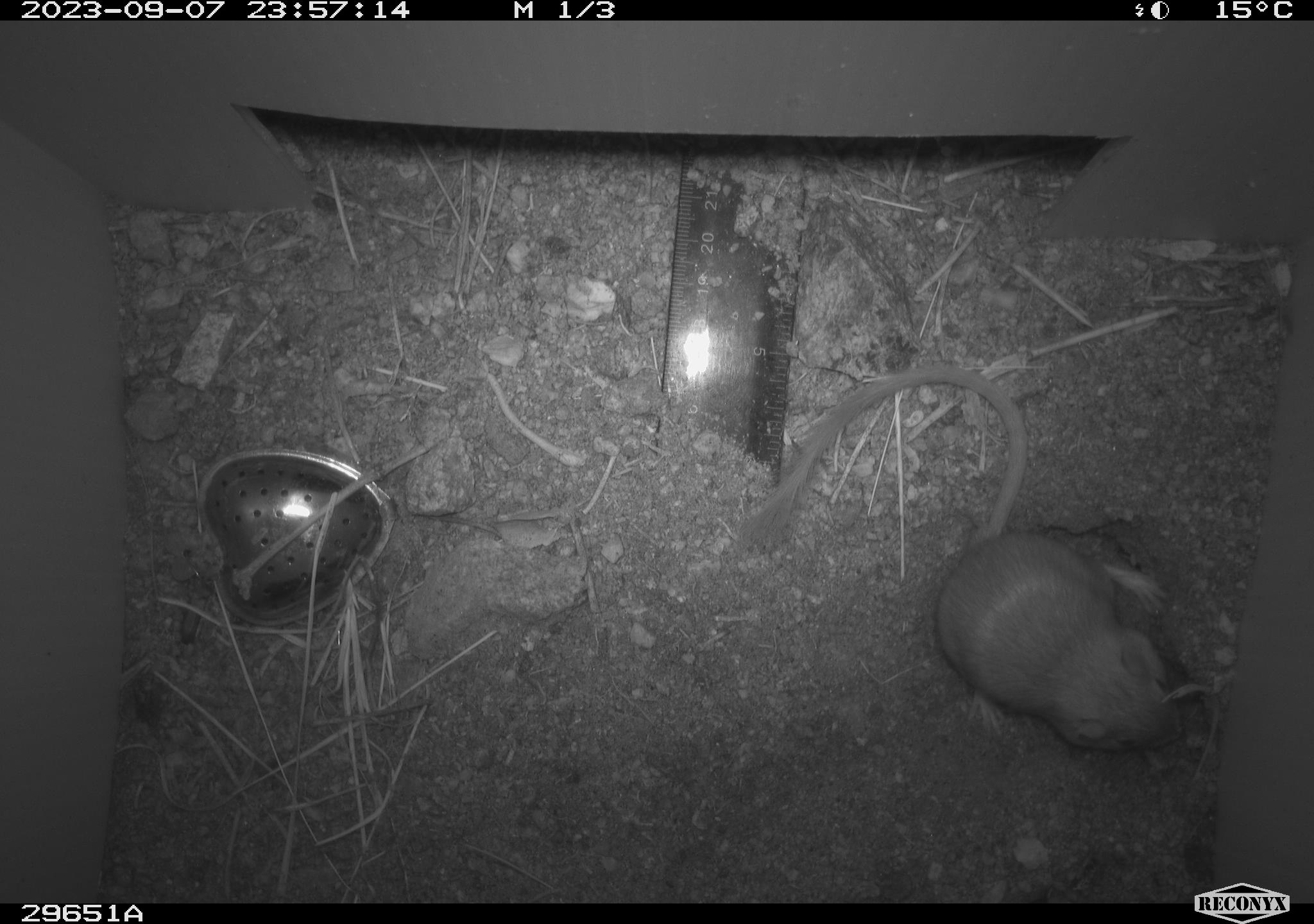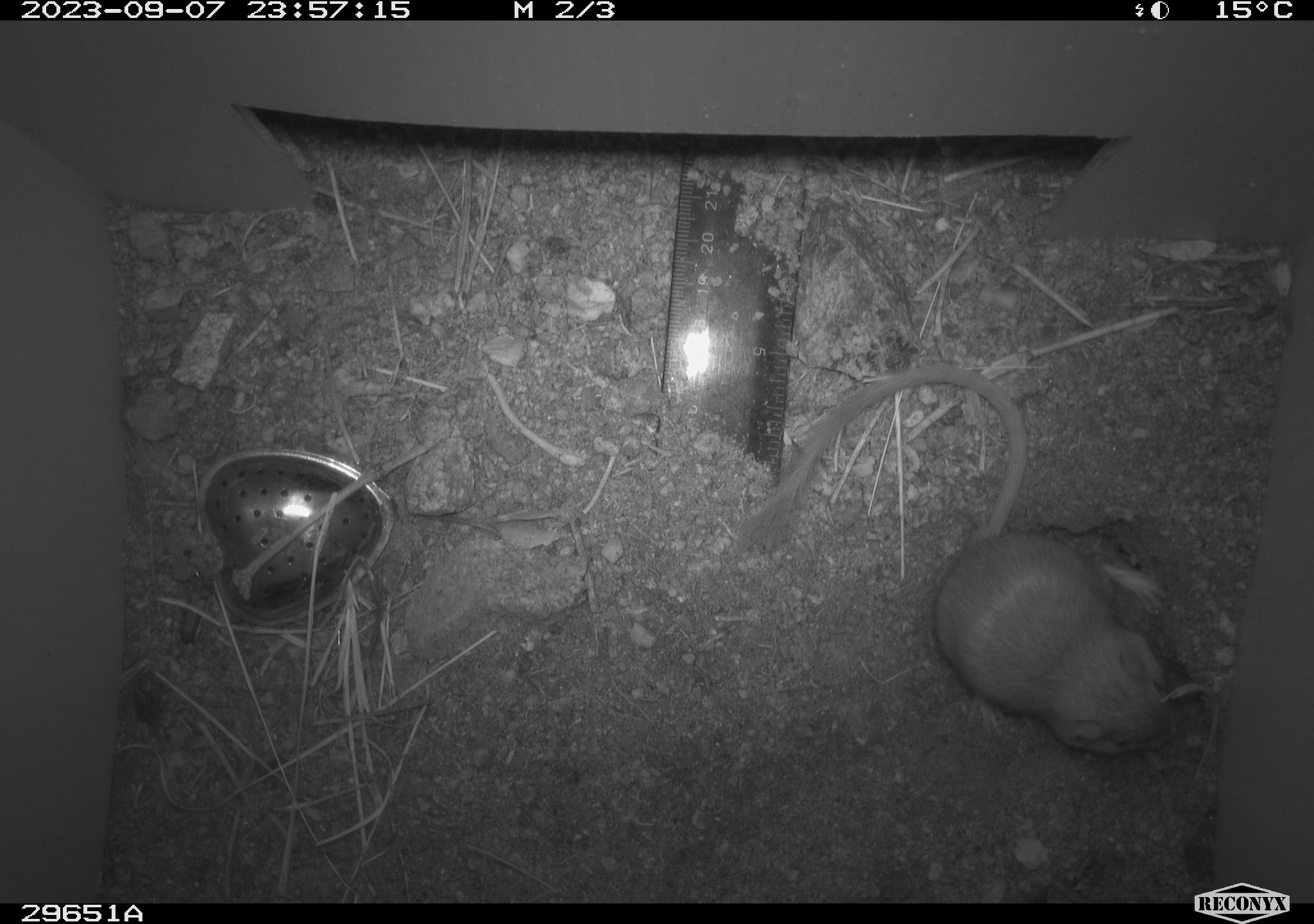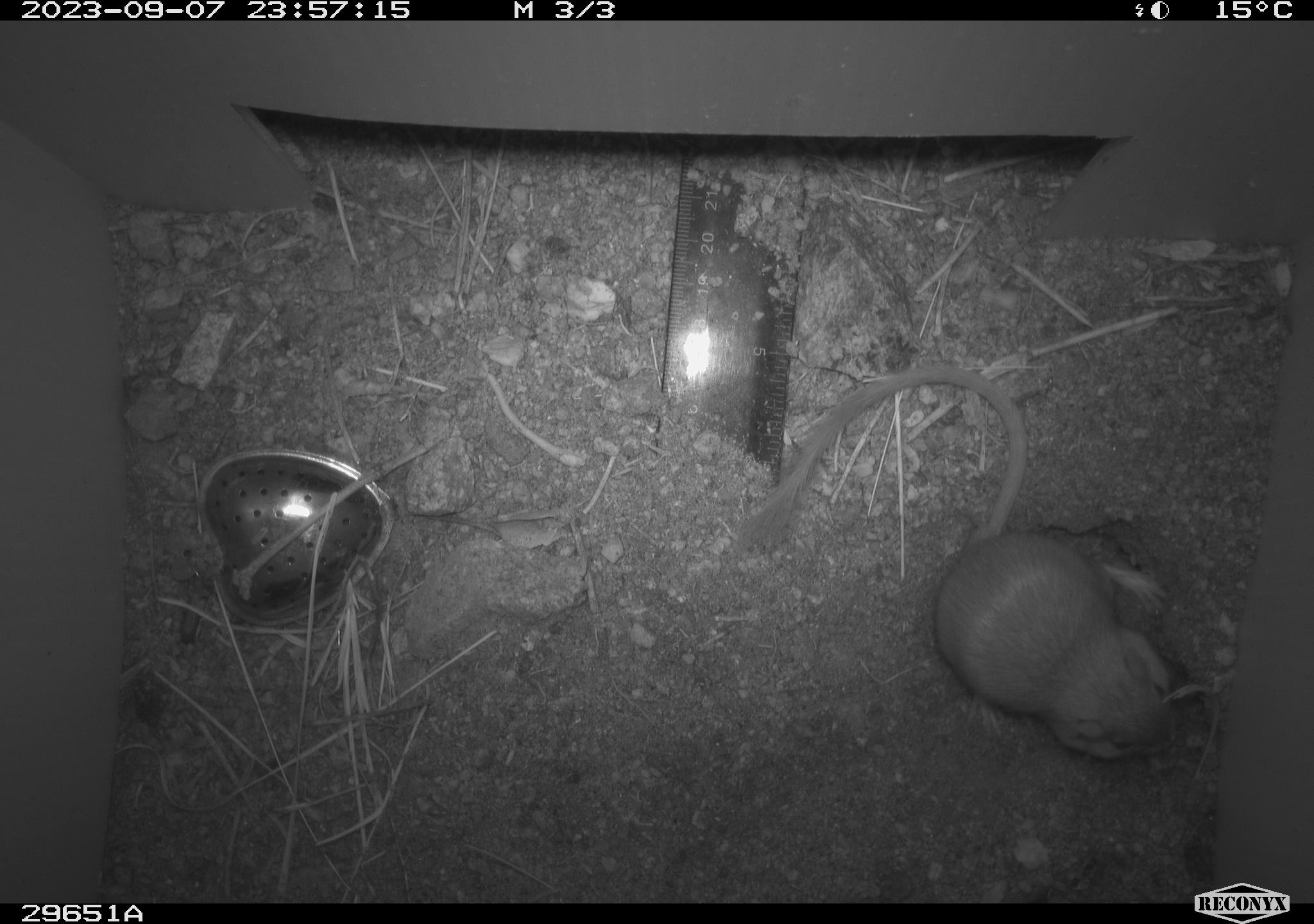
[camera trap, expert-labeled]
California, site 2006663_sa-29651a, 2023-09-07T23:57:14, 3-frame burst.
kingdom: Animalia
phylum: Chordata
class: Mammalia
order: Rodentia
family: Heteromyidae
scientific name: Heteromyidae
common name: kangaroo rats and pocket mice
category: heteromyidae family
Heteromyidae family (kangaroo rats and pocket mice) (Heteromyidae).